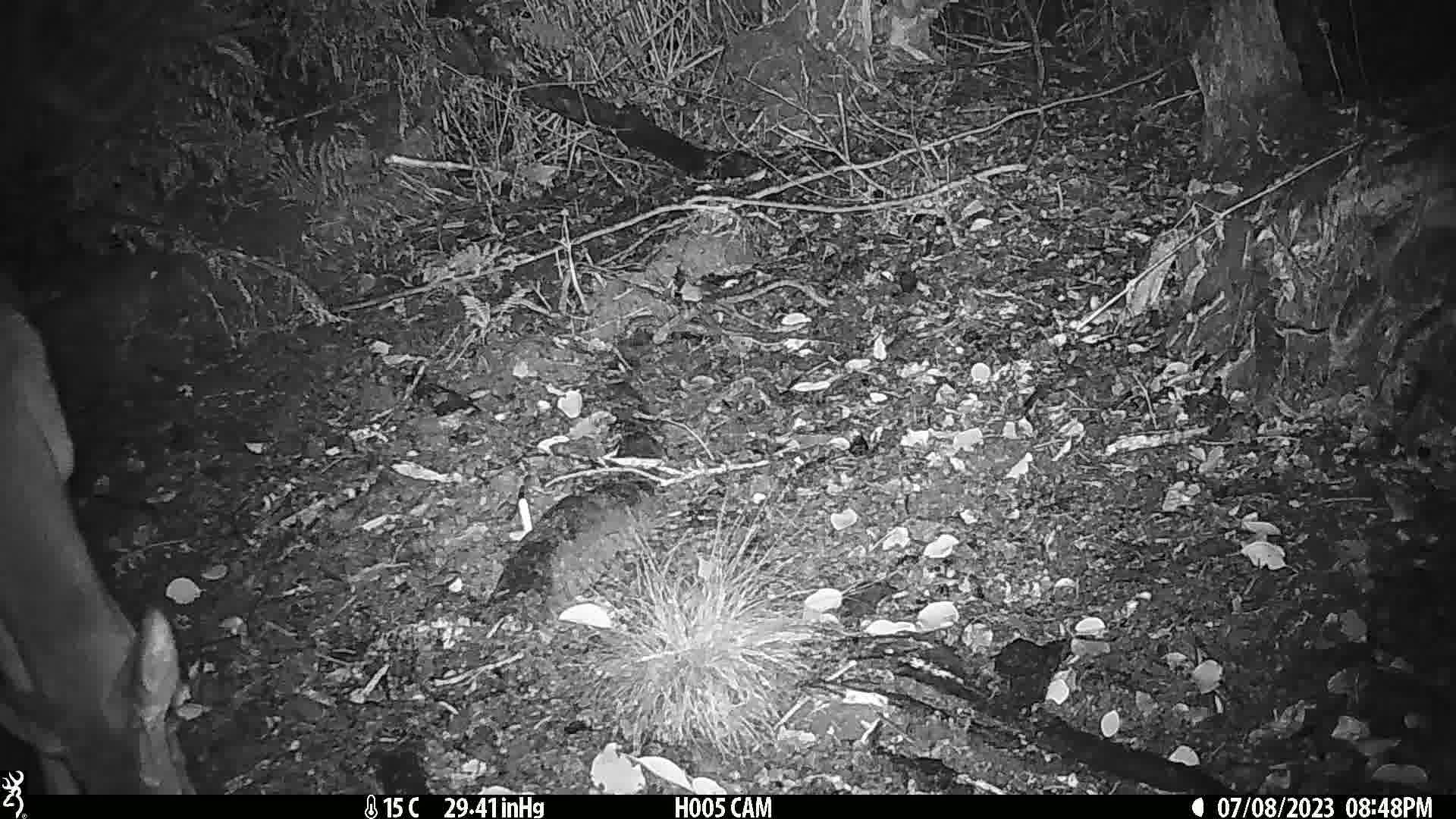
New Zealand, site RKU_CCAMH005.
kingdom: Animalia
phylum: Chordata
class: Mammalia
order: Artiodactyla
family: Cervidae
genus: Odocoileus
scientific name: Odocoileus virginianus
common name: white-tailed deer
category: white tailed deer